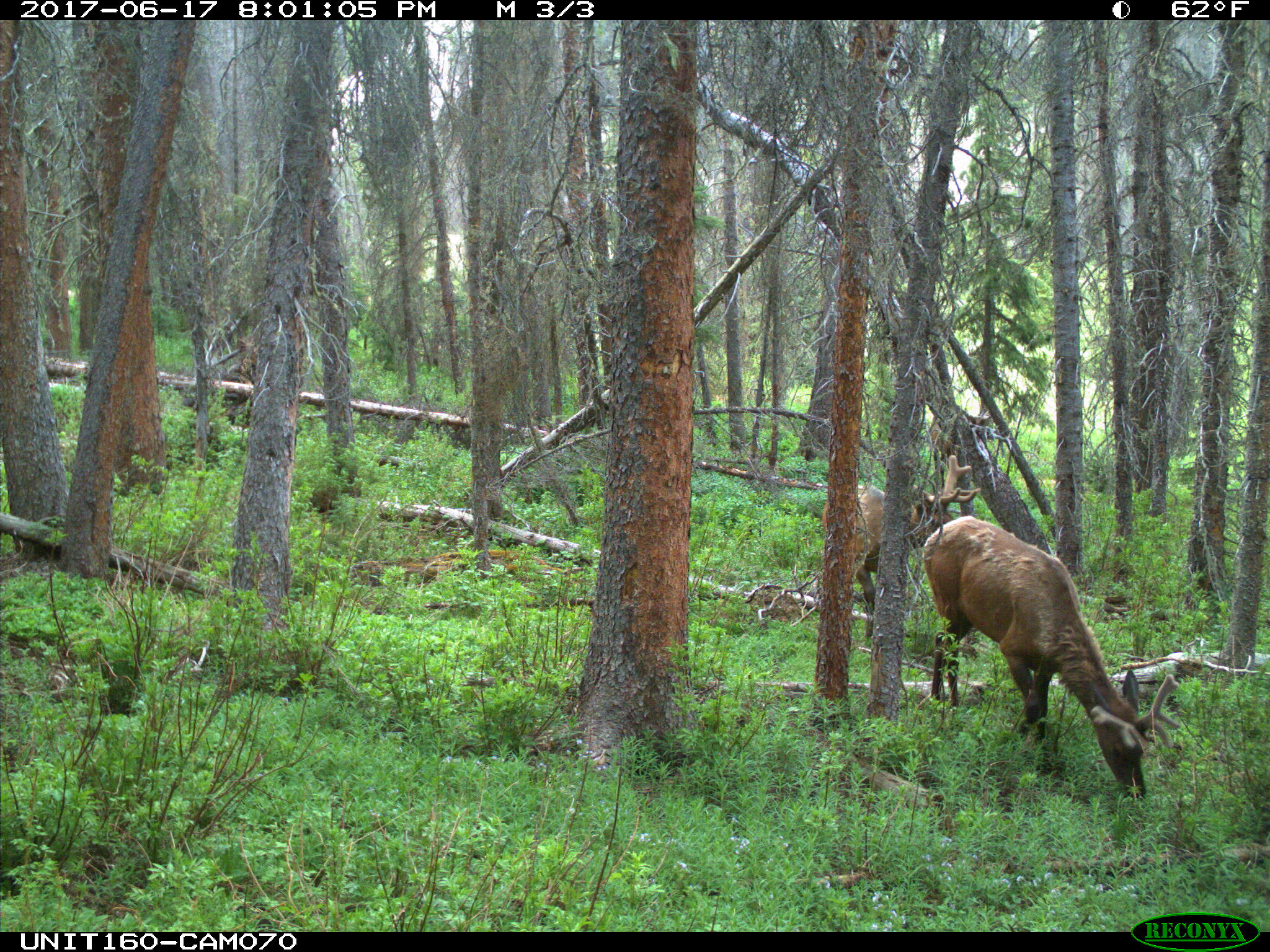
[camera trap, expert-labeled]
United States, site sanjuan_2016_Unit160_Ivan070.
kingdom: Animalia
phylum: Chordata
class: Mammalia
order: Artiodactyla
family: Cervidae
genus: Cervus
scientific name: Cervus elaphus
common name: red deer